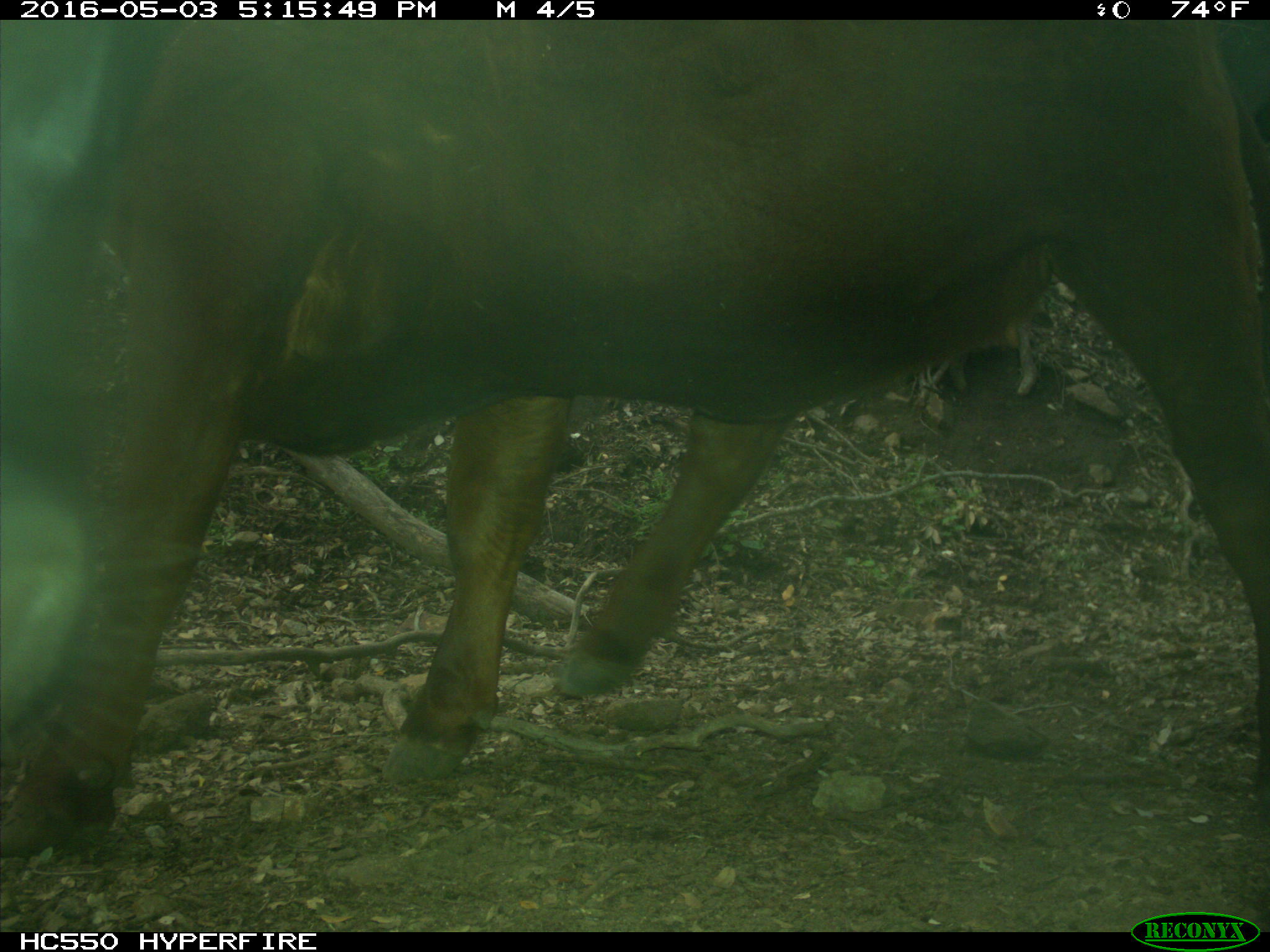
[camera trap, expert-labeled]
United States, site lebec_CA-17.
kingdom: Animalia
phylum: Chordata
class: Mammalia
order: Artiodactyla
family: Bovidae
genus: Bos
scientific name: Bos taurus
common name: domestic cow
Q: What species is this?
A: Bos taurus (domestic cow).